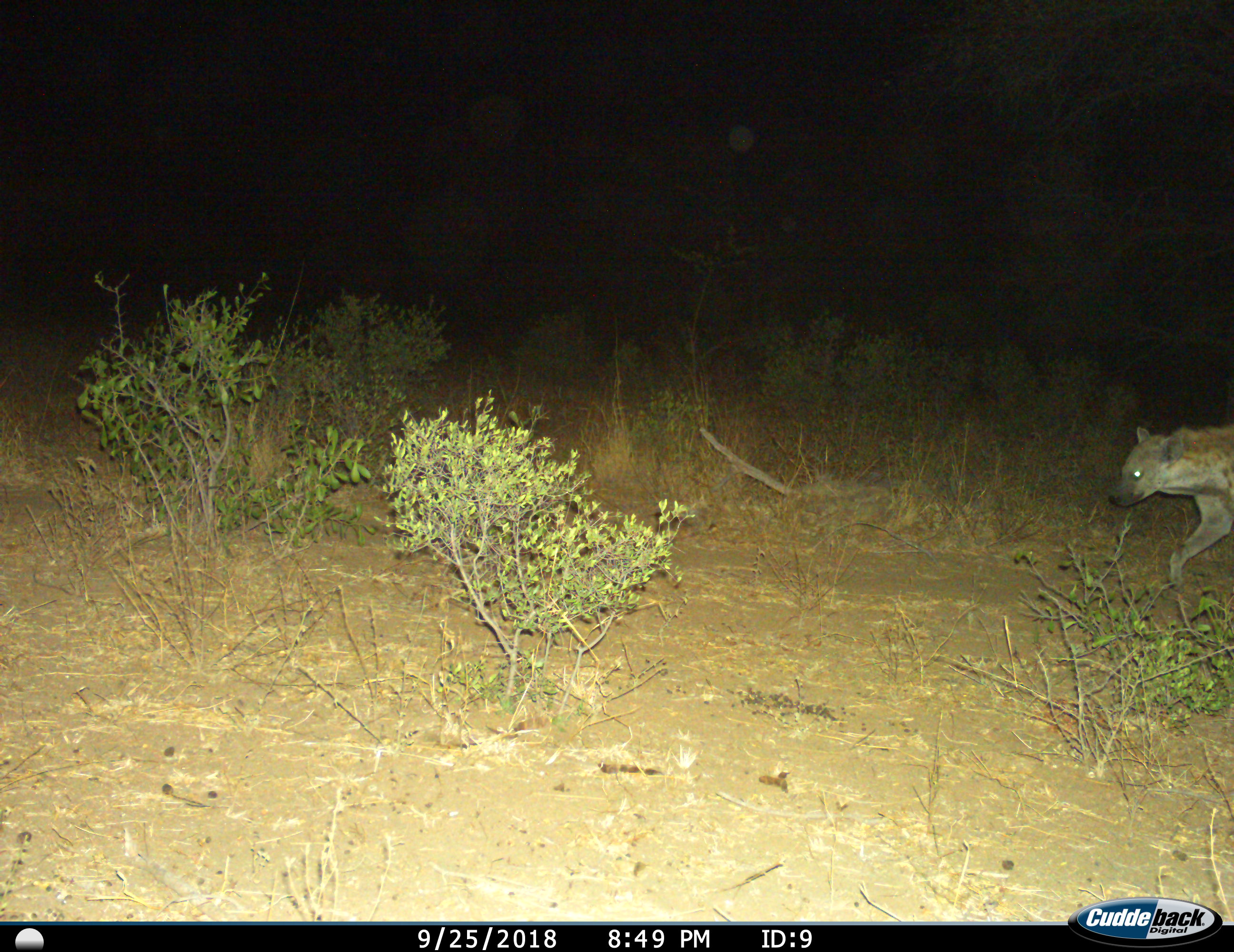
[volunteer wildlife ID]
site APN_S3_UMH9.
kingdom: Animalia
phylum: Chordata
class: Mammalia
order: Carnivora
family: Hyaenidae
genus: Crocuta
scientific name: Crocuta crocuta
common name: spotted hyena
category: hyenaspotted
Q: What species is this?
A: Hyenaspotted (spotted hyena) (Crocuta crocuta).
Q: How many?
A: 1.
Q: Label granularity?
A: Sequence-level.